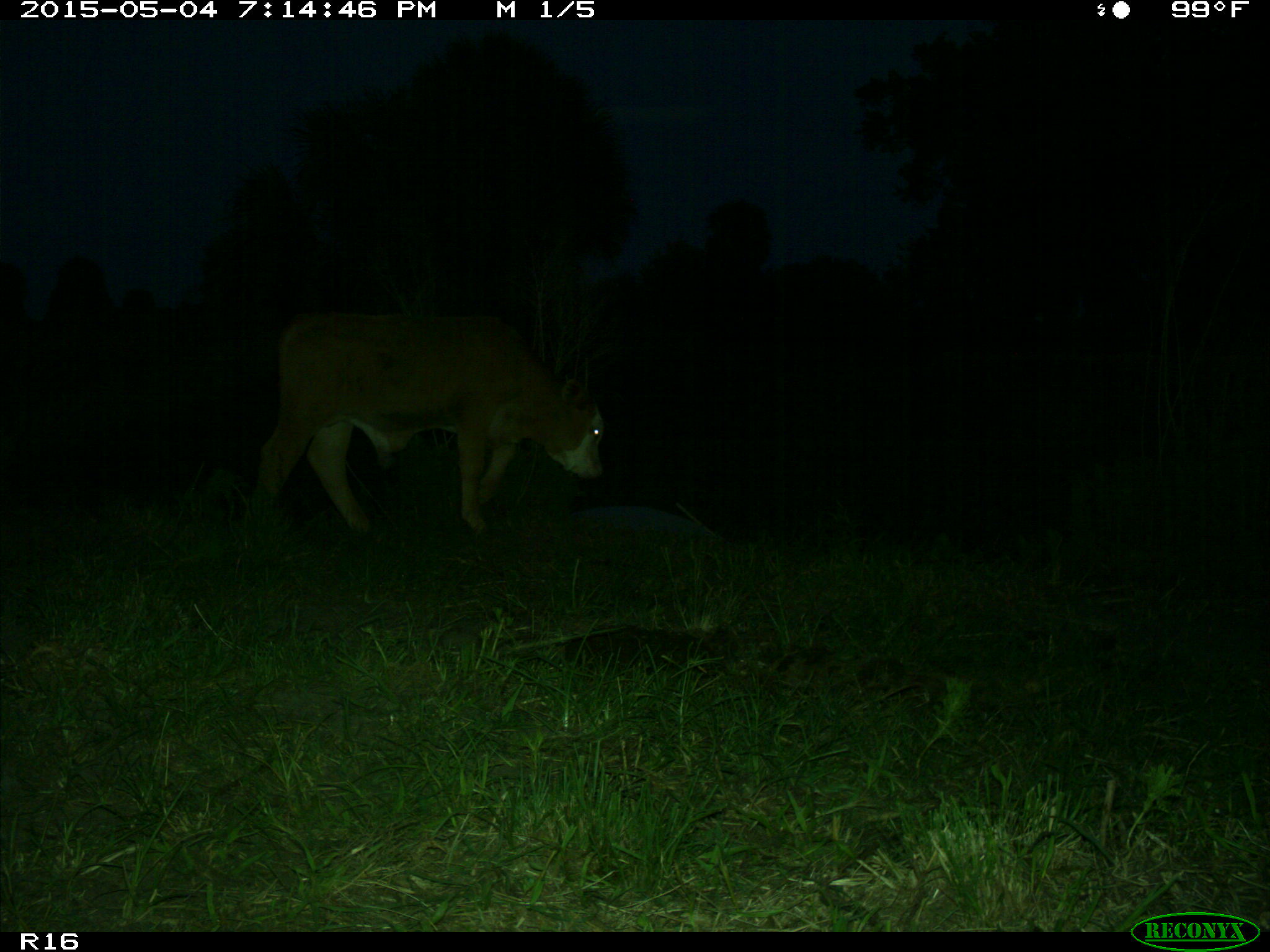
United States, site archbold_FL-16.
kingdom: Animalia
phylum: Chordata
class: Mammalia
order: Artiodactyla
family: Bovidae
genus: Bos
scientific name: Bos taurus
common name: domestic cow